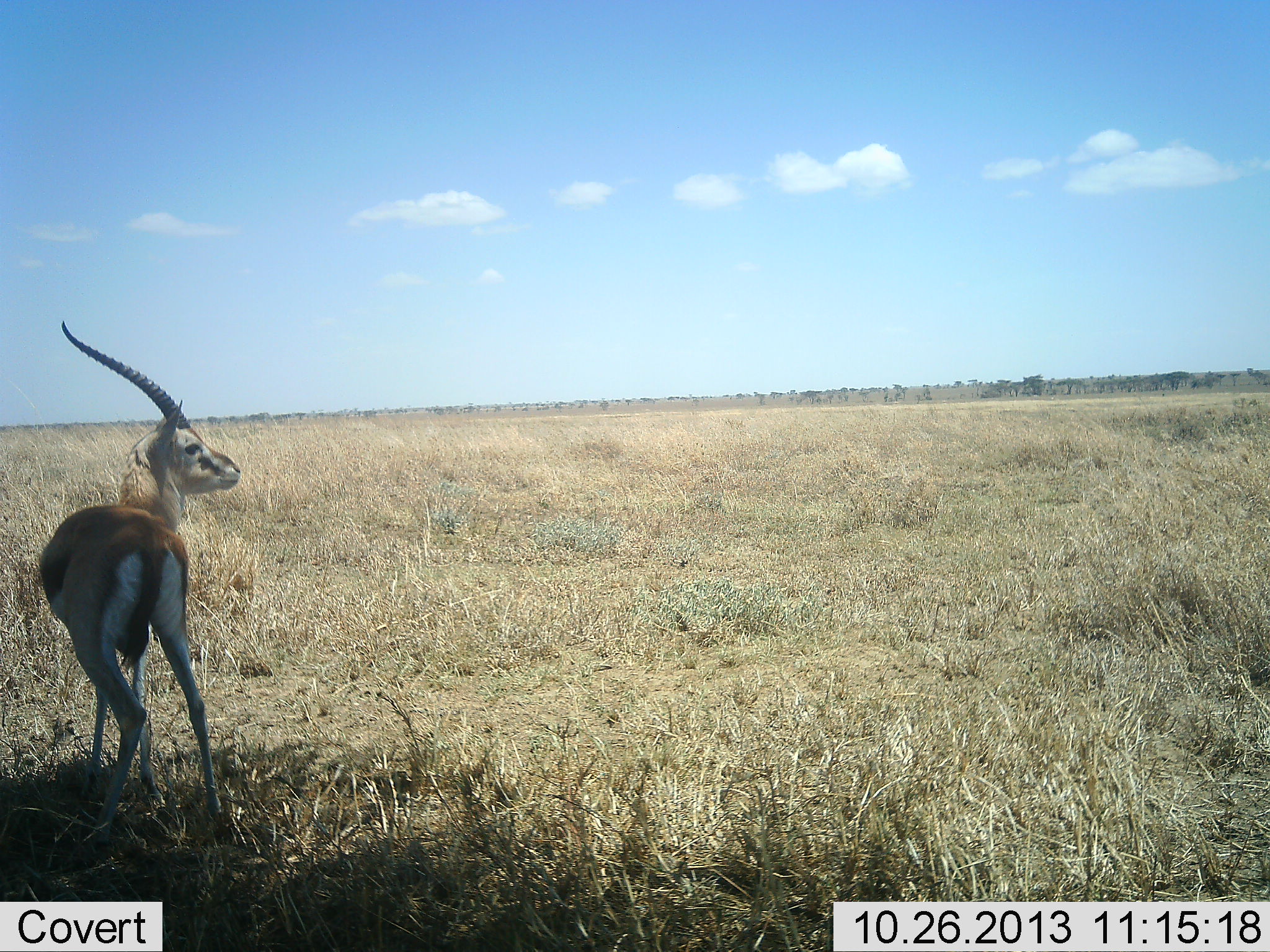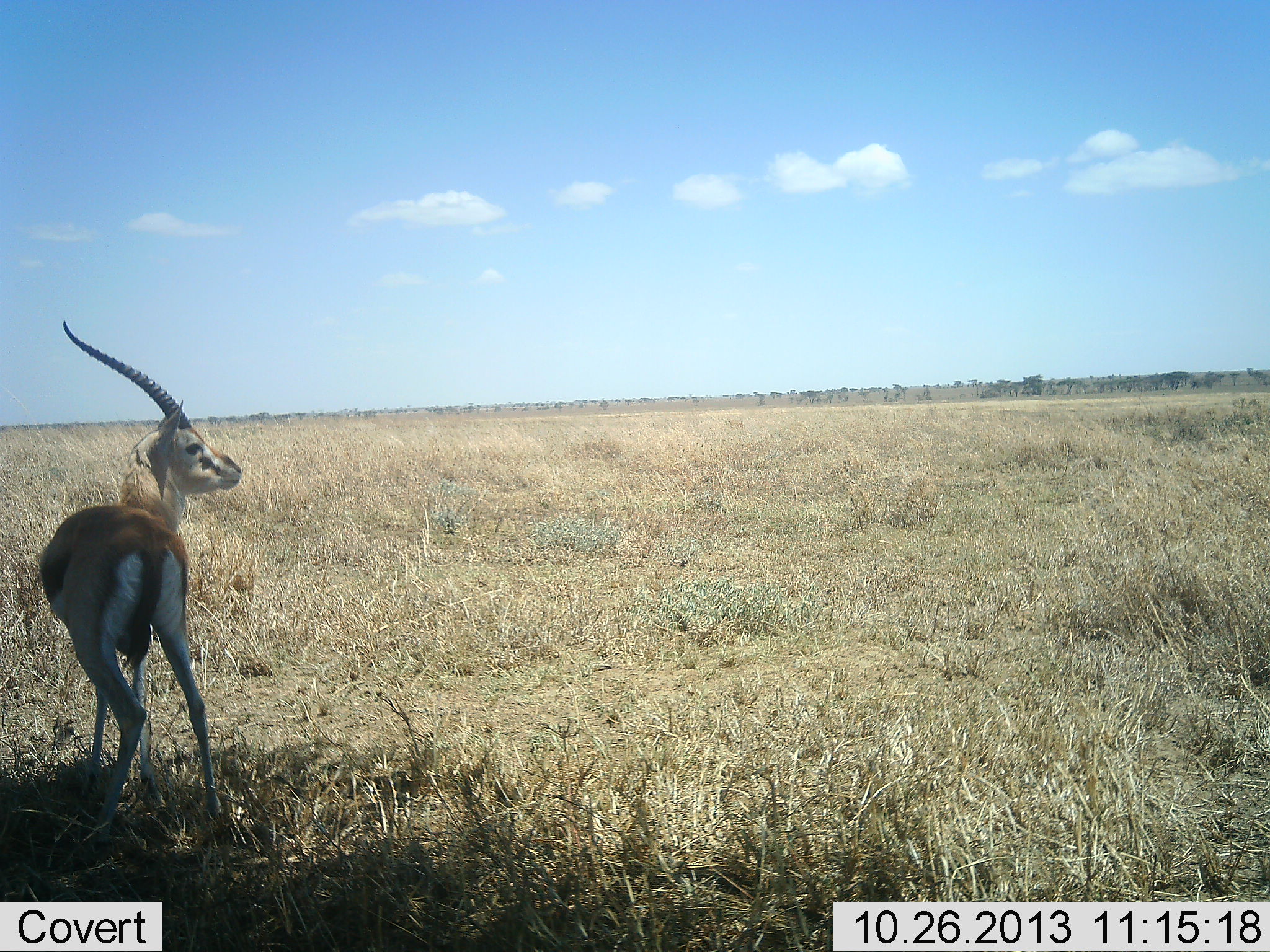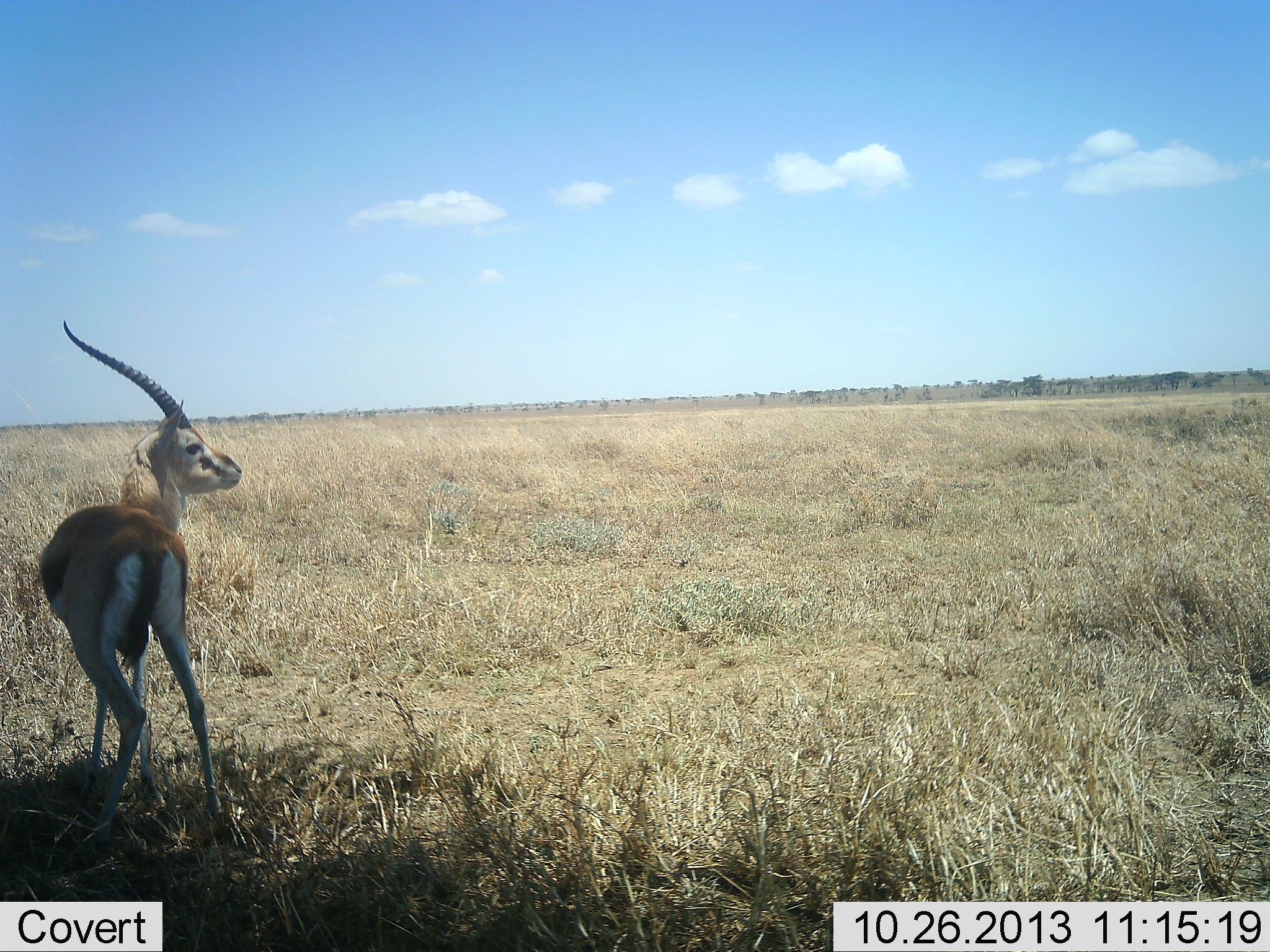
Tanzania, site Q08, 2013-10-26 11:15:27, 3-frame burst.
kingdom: Animalia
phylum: Chordata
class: Mammalia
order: Artiodactyla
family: Bovidae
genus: Eudorcas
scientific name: Eudorcas thomsonii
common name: thomson's gazelle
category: gazellethomsons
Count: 1.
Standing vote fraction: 90%.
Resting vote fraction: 0%.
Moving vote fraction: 10%.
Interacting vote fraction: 0%.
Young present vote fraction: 0%.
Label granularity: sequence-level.